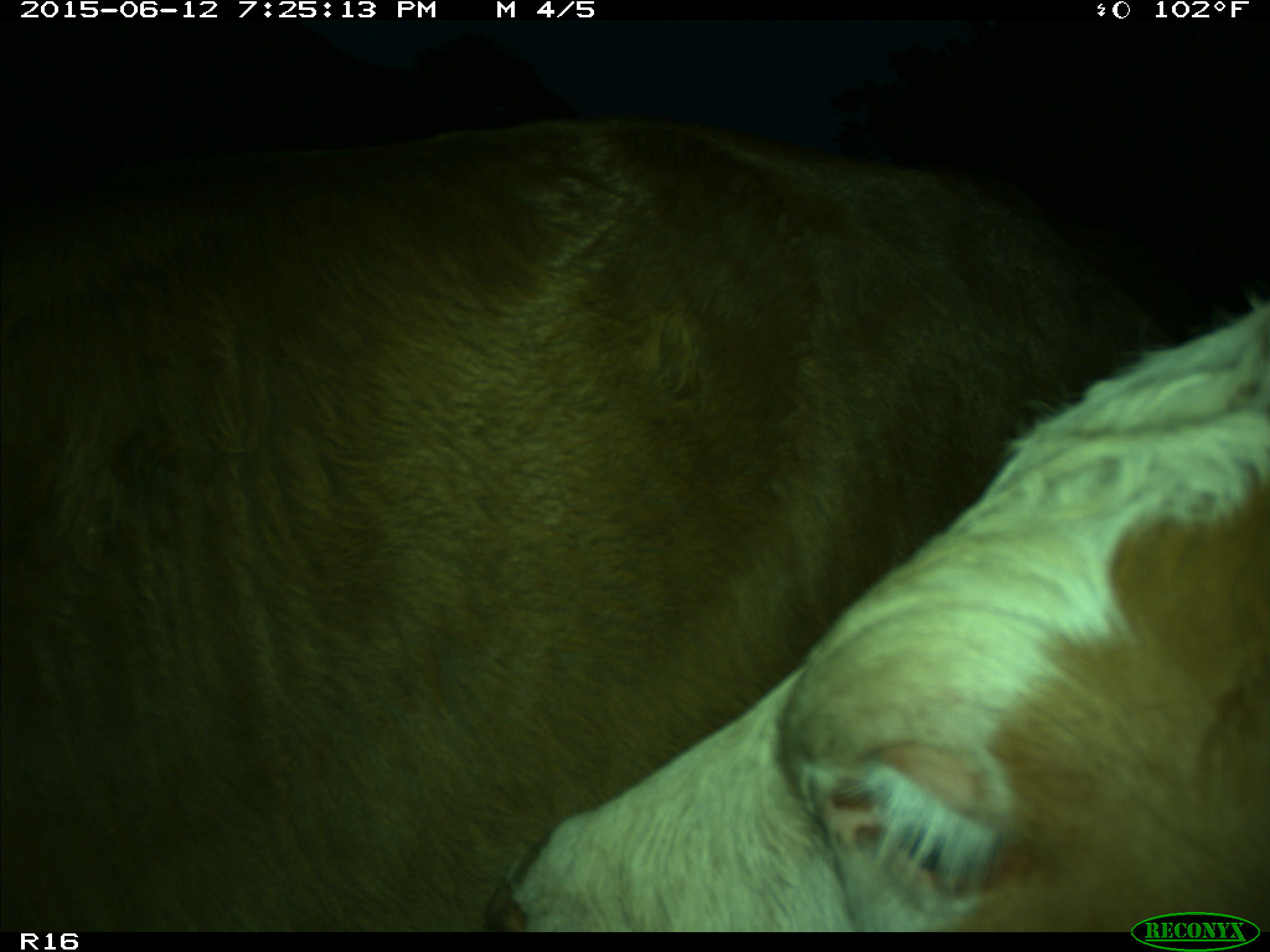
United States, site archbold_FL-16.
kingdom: Animalia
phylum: Chordata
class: Mammalia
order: Artiodactyla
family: Bovidae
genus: Bos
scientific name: Bos taurus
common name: domestic cow